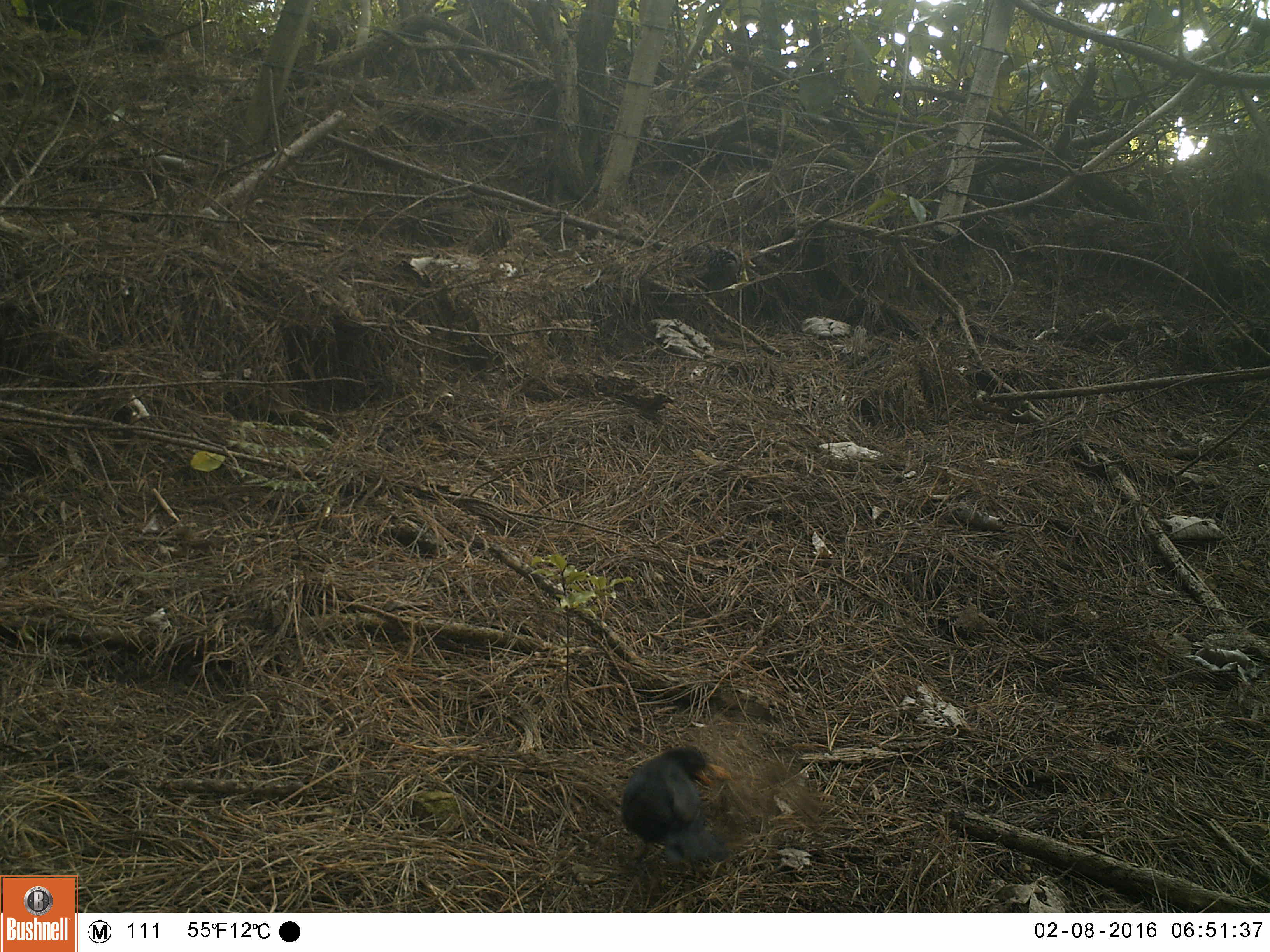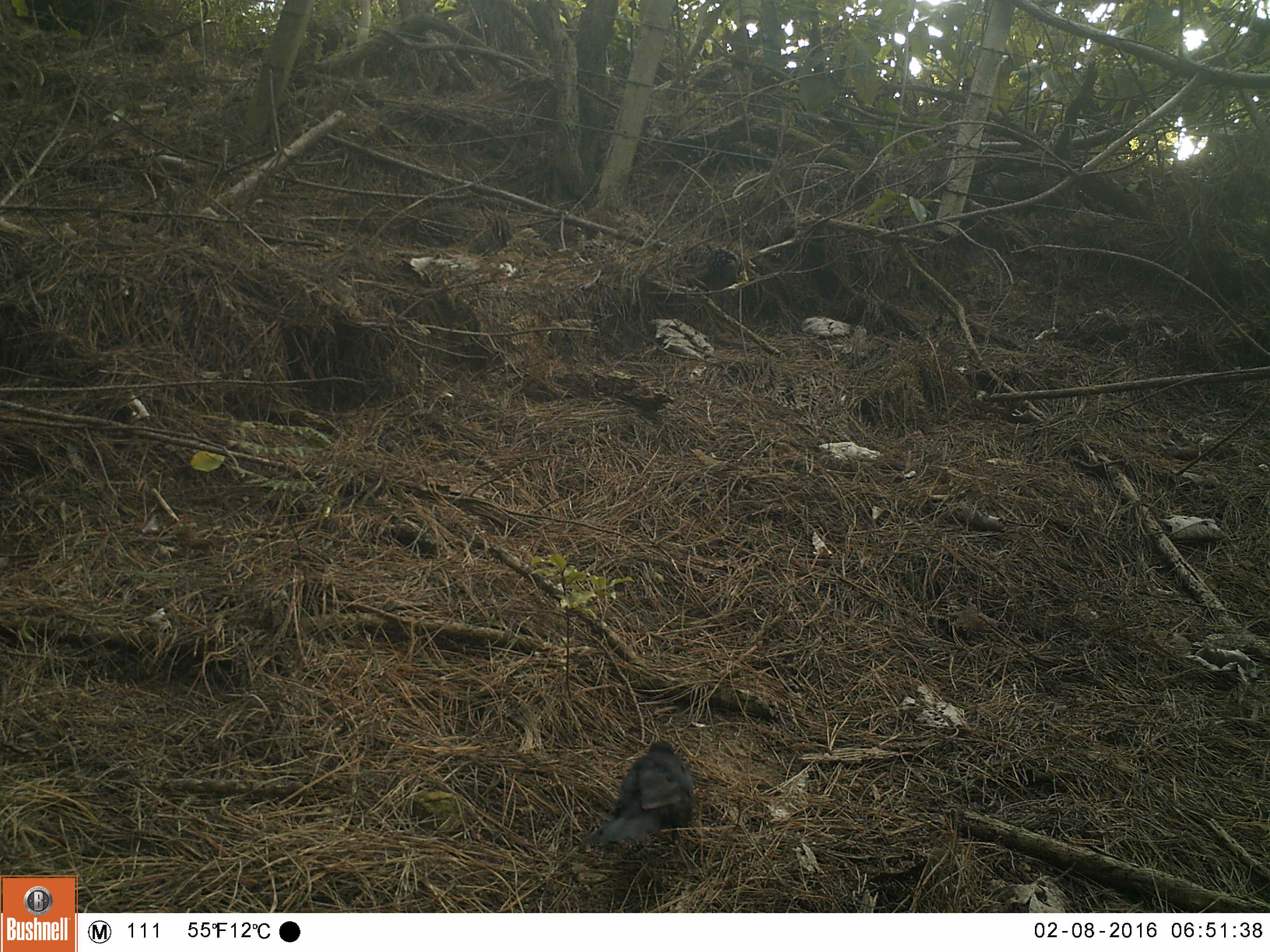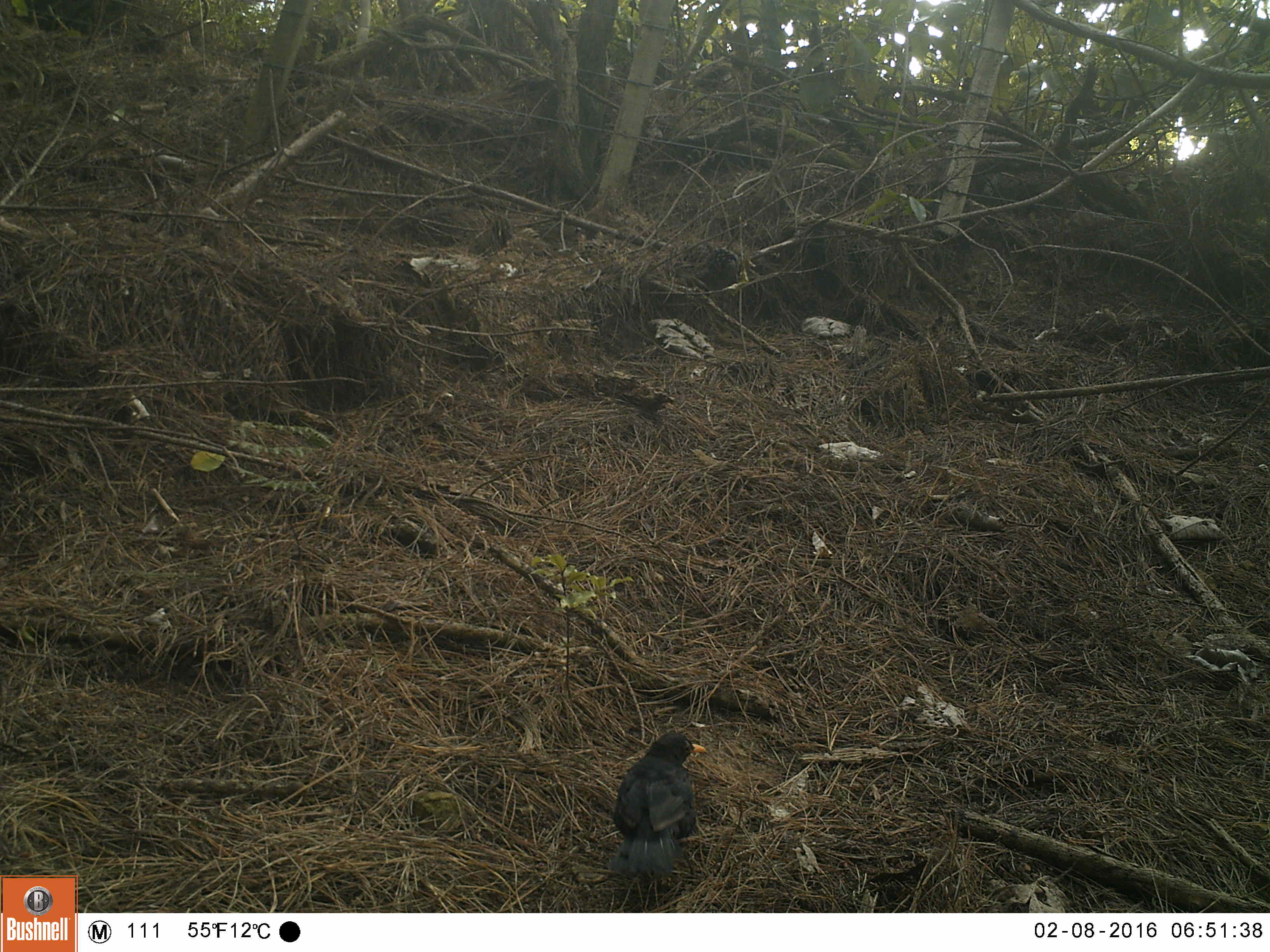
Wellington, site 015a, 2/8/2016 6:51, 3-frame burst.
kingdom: Animalia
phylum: Chordata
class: Aves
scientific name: Aves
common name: bird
Bird (Aves).